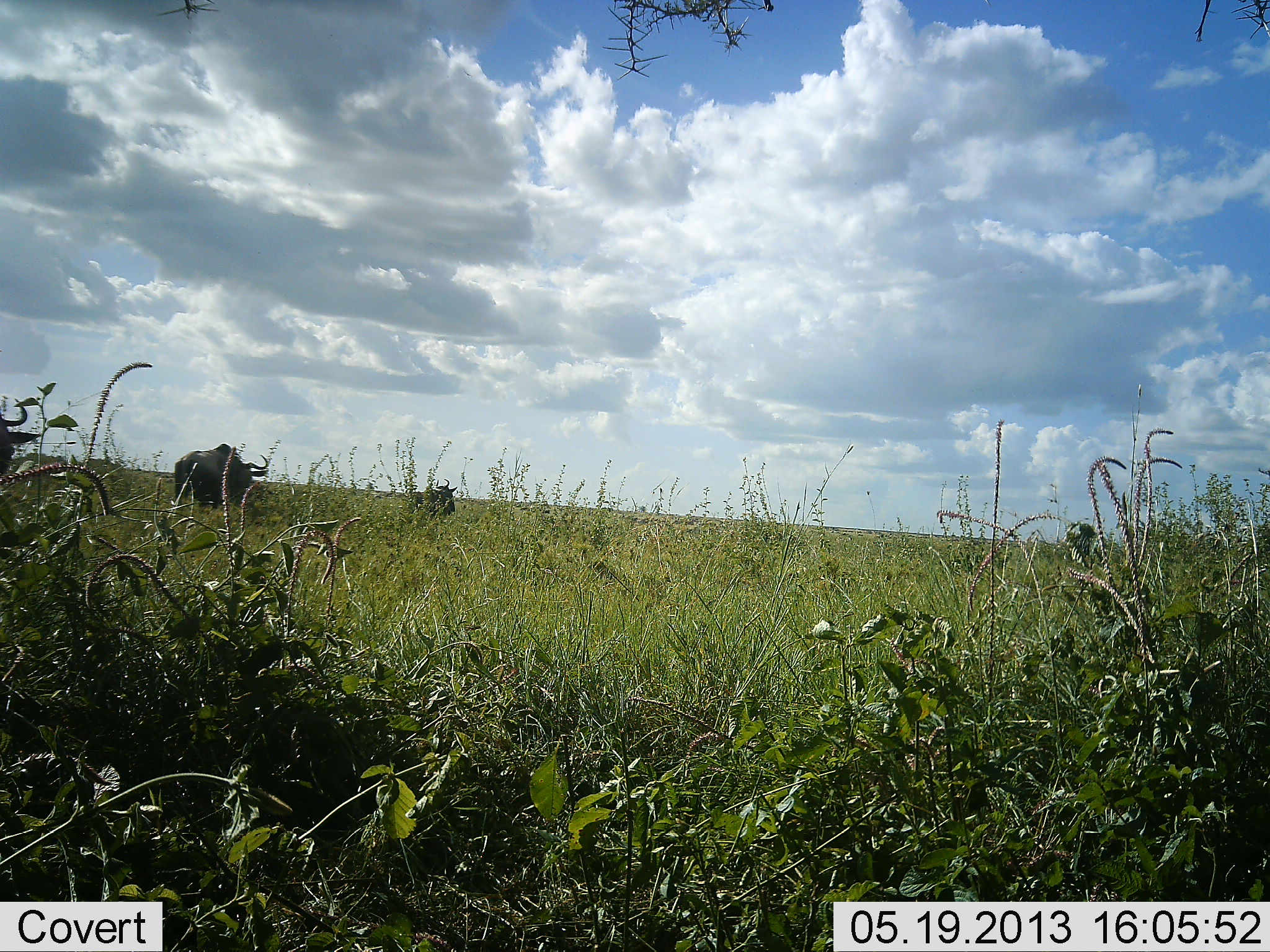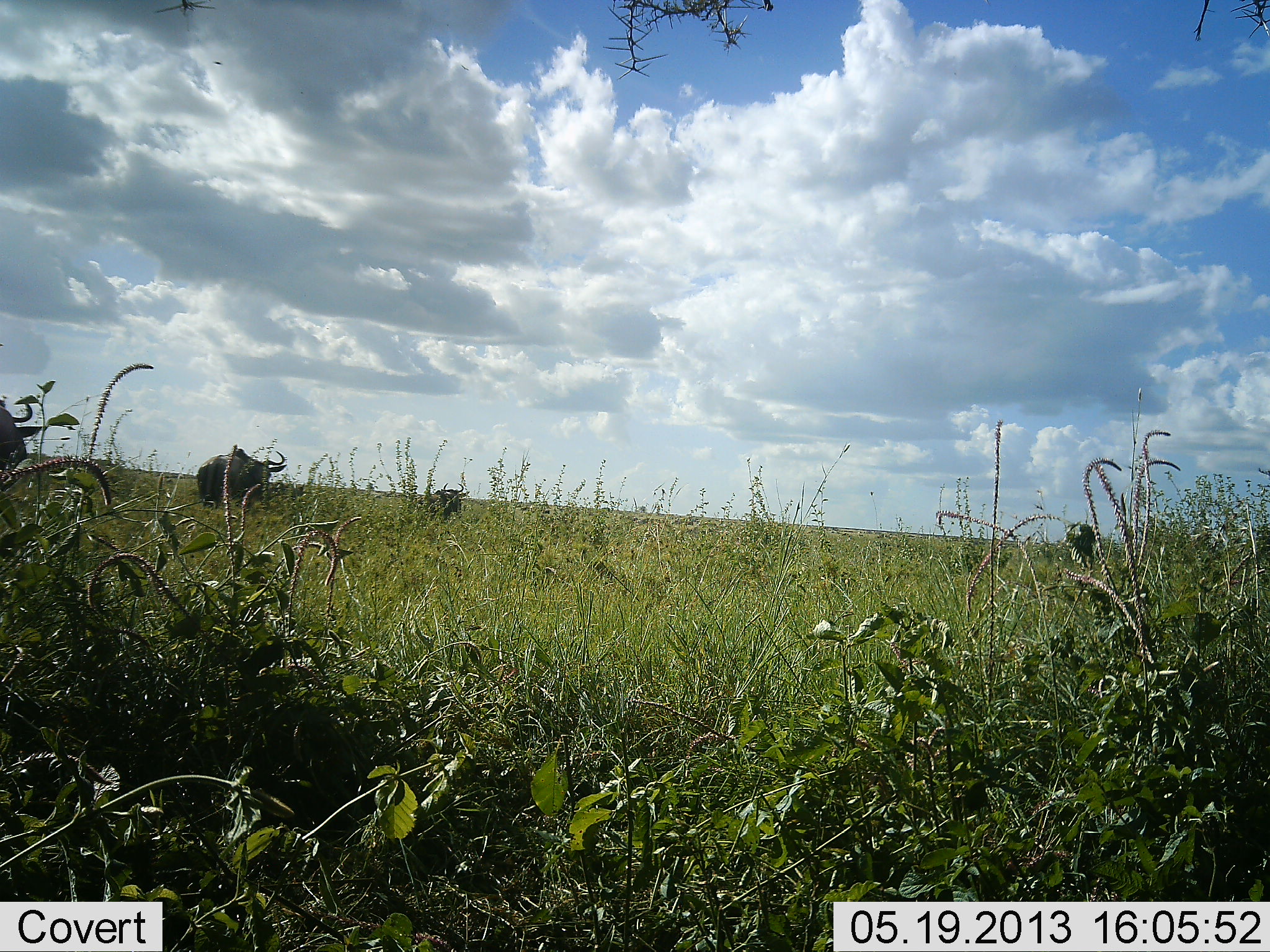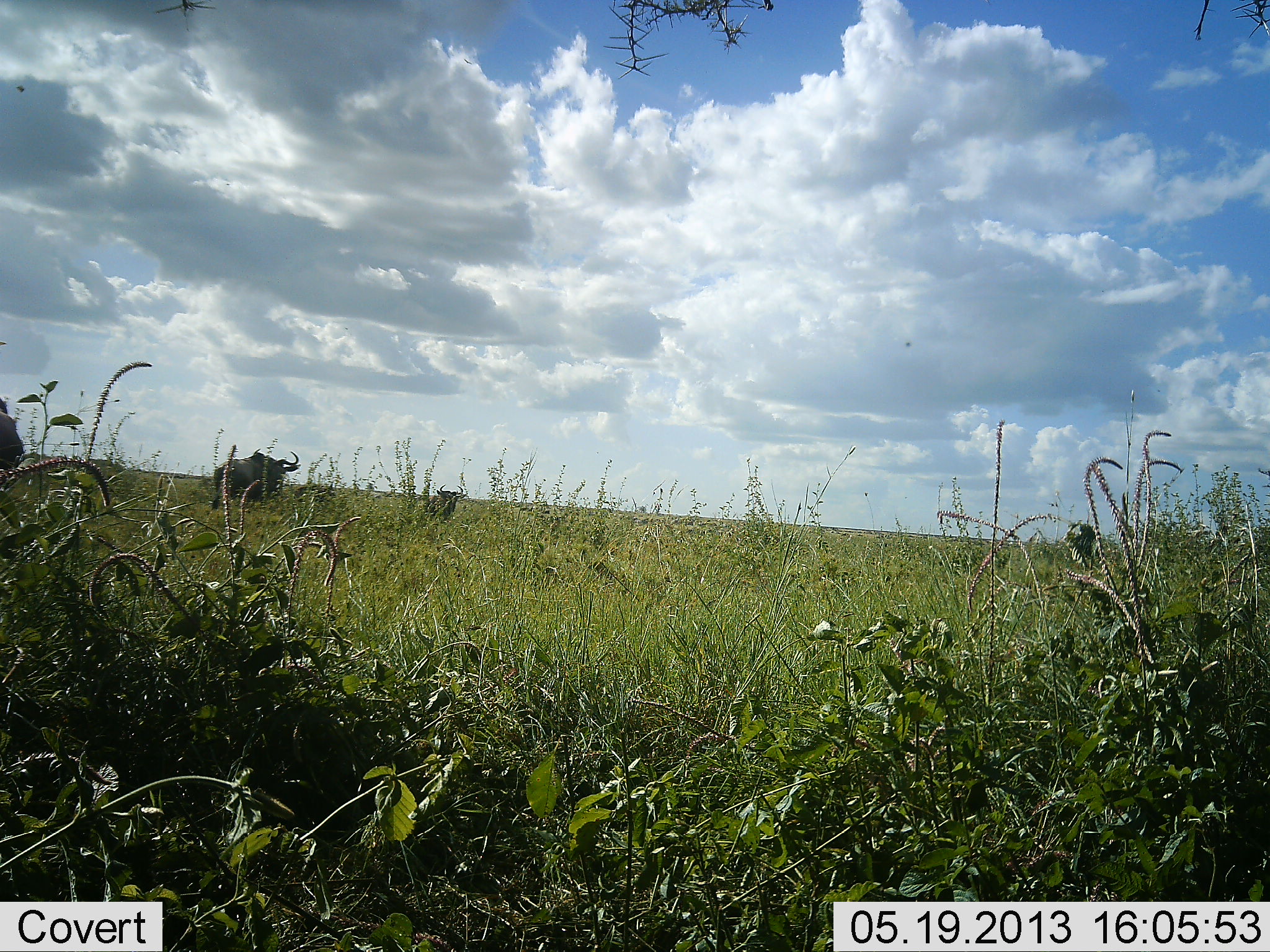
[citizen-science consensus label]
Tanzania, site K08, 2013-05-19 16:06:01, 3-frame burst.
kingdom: Animalia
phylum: Chordata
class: Mammalia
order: Artiodactyla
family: Bovidae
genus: Connochaetes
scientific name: Connochaetes taurinus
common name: blue wildebeest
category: wildebeest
Wildebeest (blue wildebeest) (Connochaetes taurinus), count 3. Behavior (volunteer vote fractions): standing 21%, resting 0%, moving 83%, interacting 0%. Young present (vote fraction): 0%. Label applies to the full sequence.